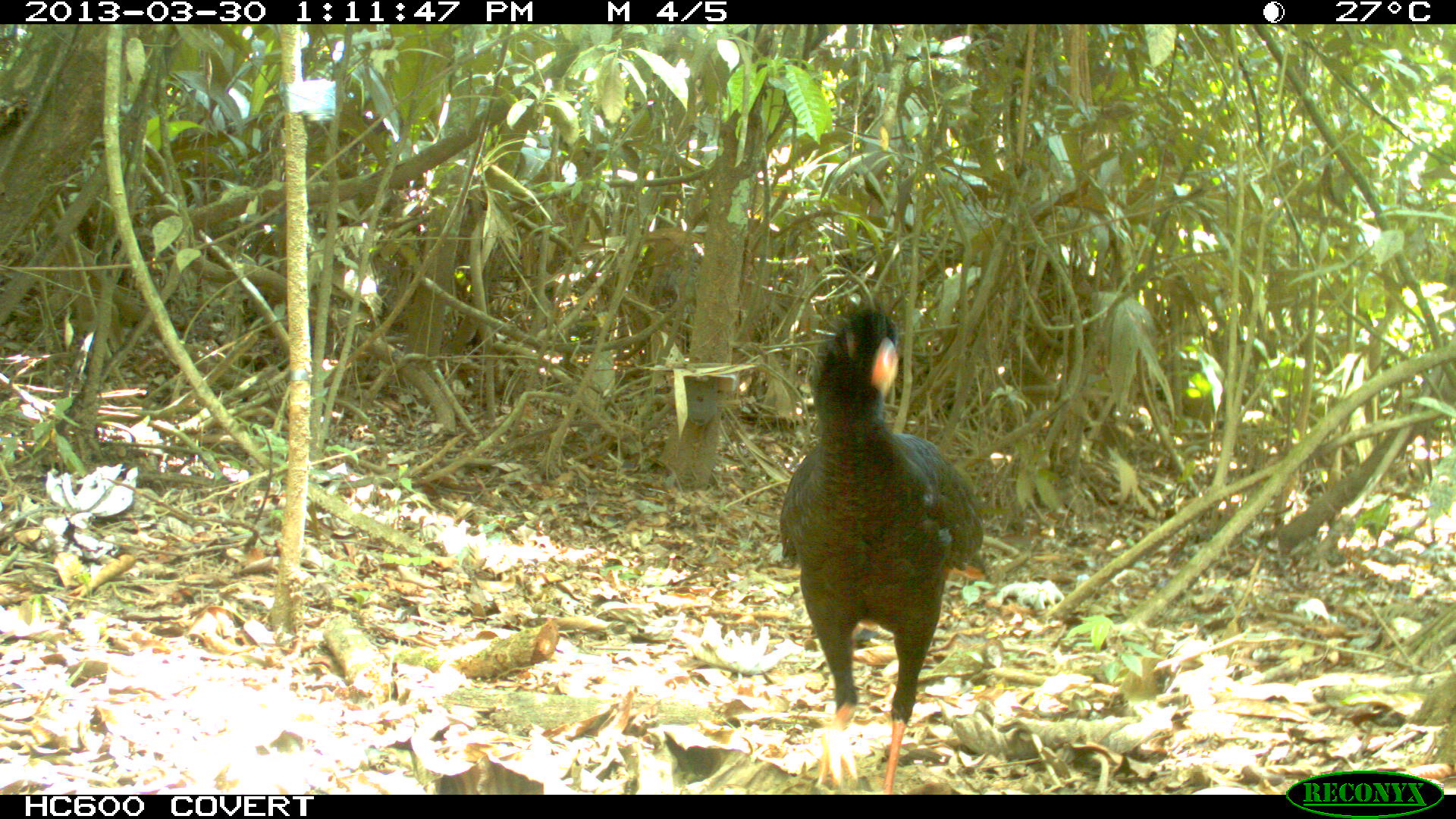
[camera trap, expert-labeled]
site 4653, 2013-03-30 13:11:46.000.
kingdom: Animalia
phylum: Chordata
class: Aves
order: Galliformes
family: Cracidae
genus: Mitu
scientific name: Mitu tomentosum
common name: crestless curassow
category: mitu tomentosa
Mitu tomentosa (crestless curassow) (Mitu tomentosum), count 2, age adult.